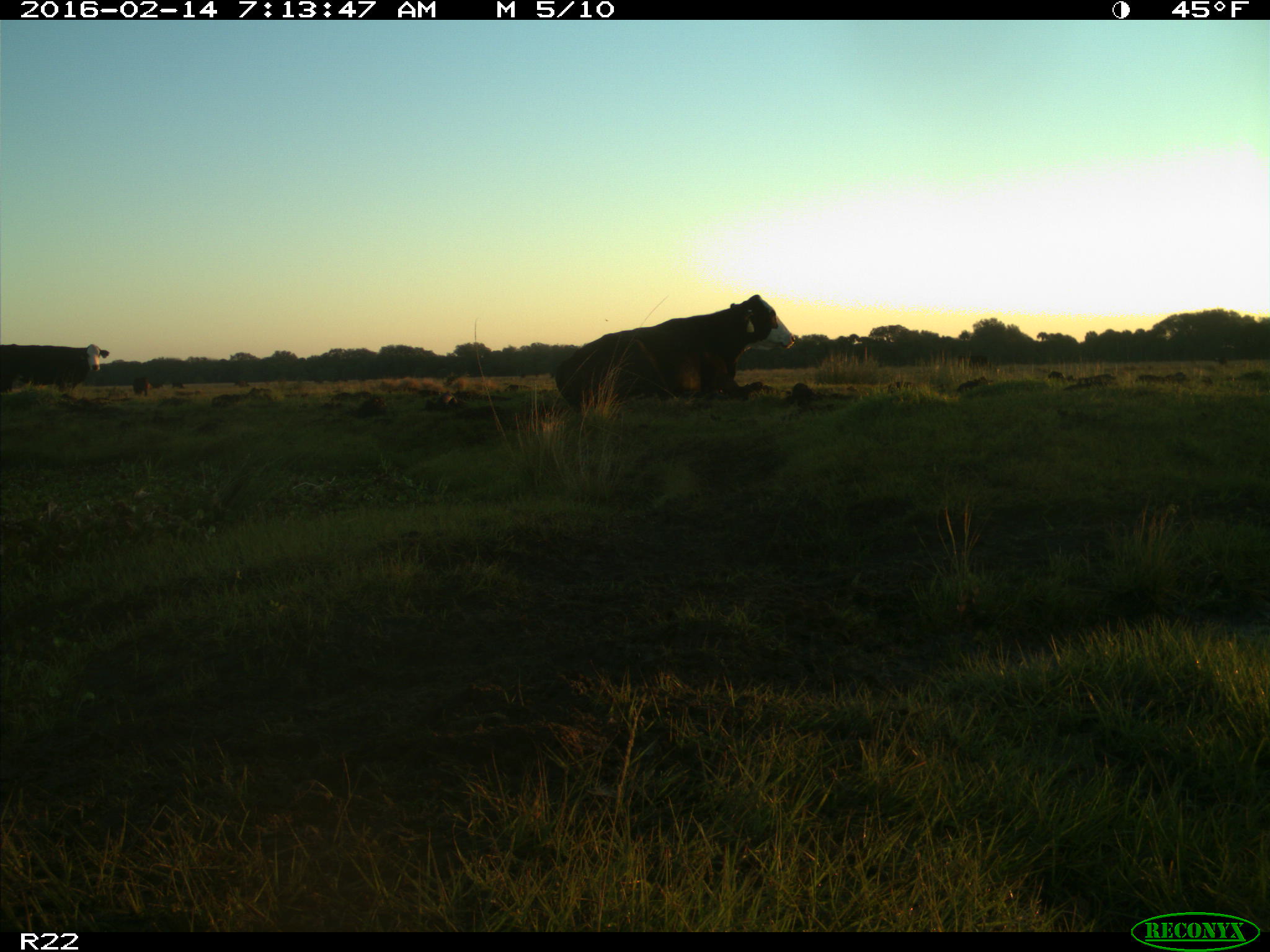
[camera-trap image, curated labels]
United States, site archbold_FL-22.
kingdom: Animalia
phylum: Chordata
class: Mammalia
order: Artiodactyla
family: Bovidae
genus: Bos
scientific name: Bos taurus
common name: domestic cow